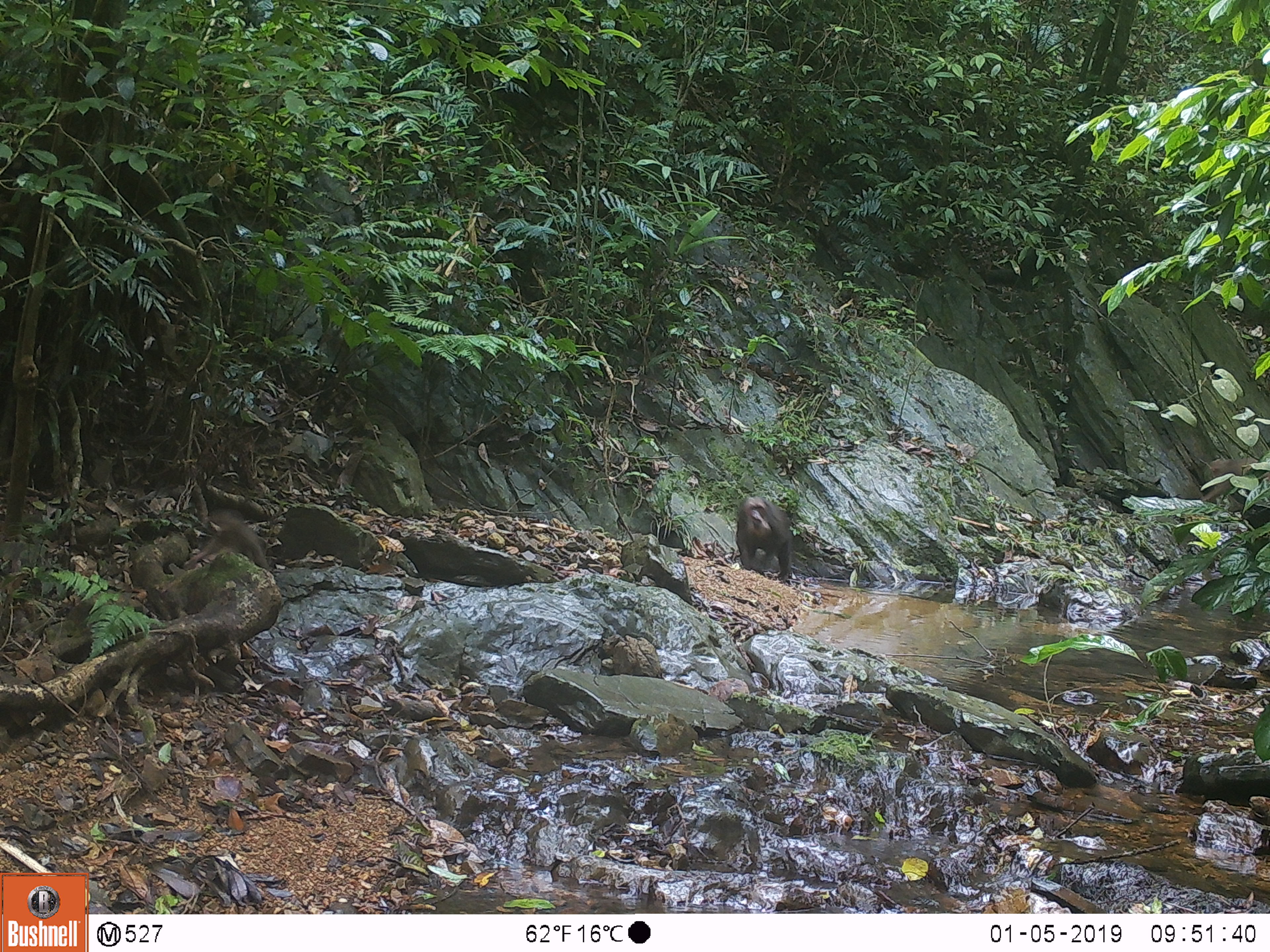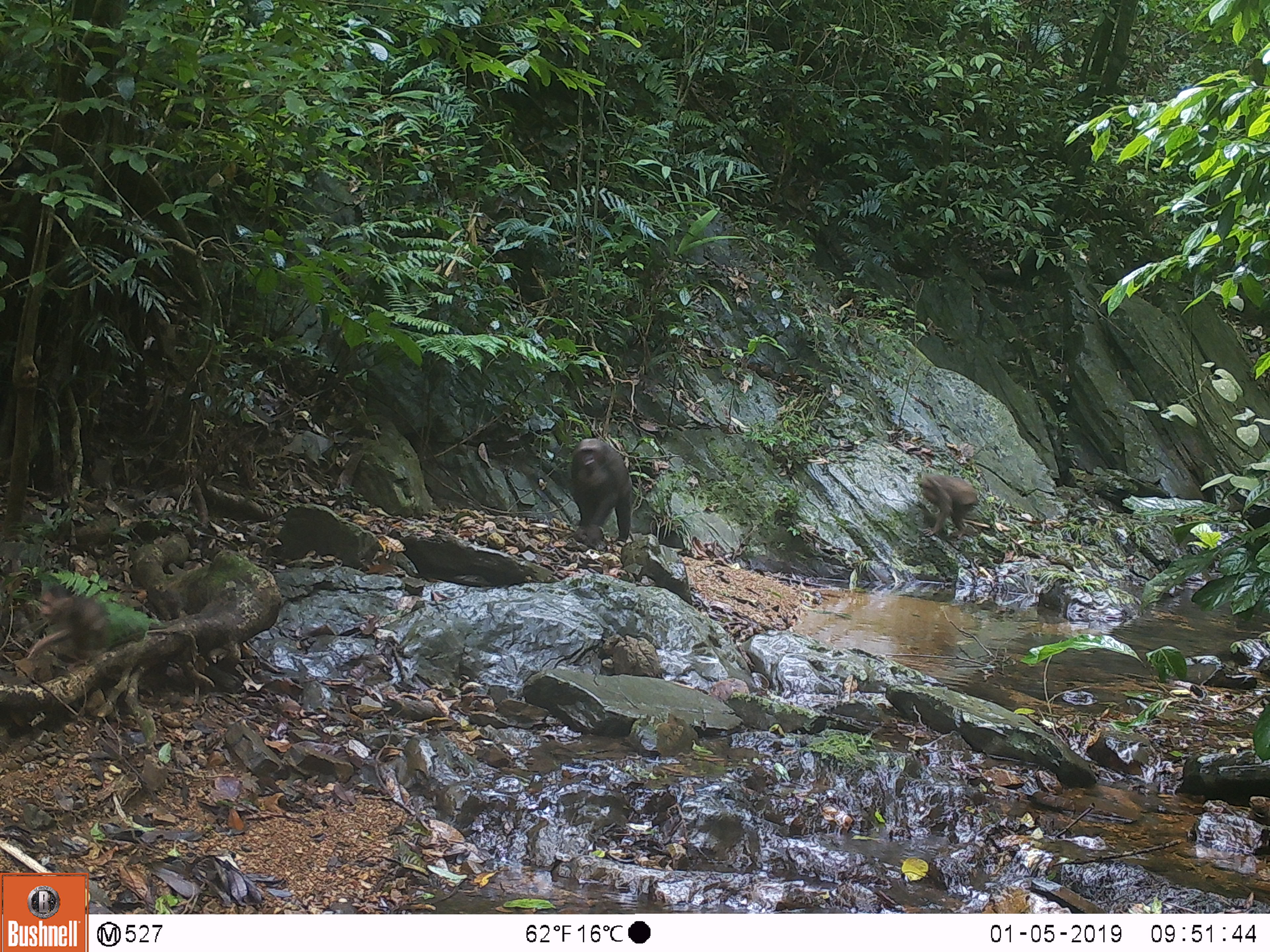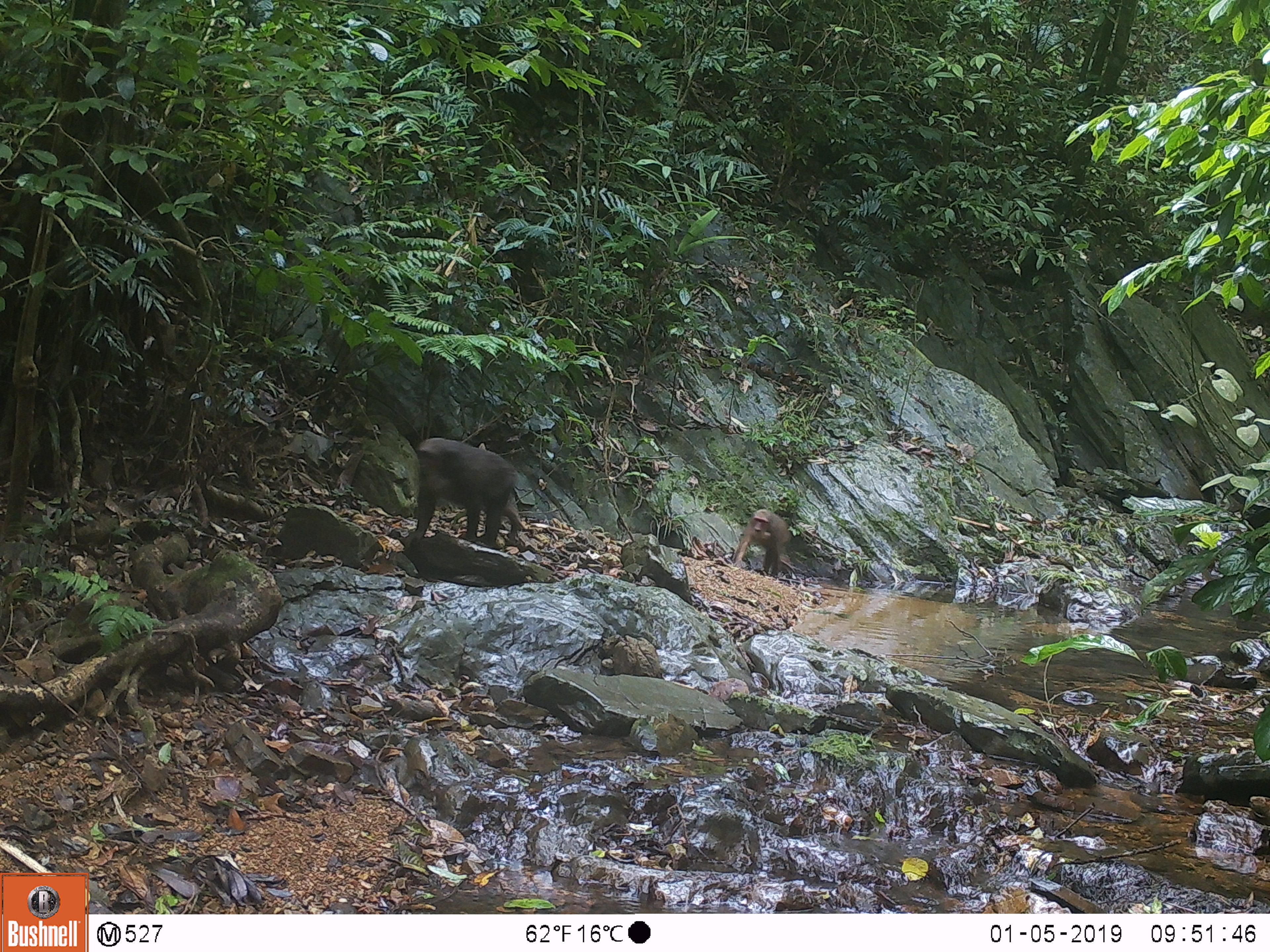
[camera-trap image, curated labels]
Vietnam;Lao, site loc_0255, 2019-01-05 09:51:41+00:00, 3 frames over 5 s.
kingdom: Animalia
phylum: Chordata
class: Mammalia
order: Primates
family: Cercopithecidae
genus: Macaca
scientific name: Macaca arctoides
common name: stump-tailed macaque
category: stump tailed macaque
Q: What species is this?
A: Stump tailed macaque (stump-tailed macaque) (Macaca arctoides).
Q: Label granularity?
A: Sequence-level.